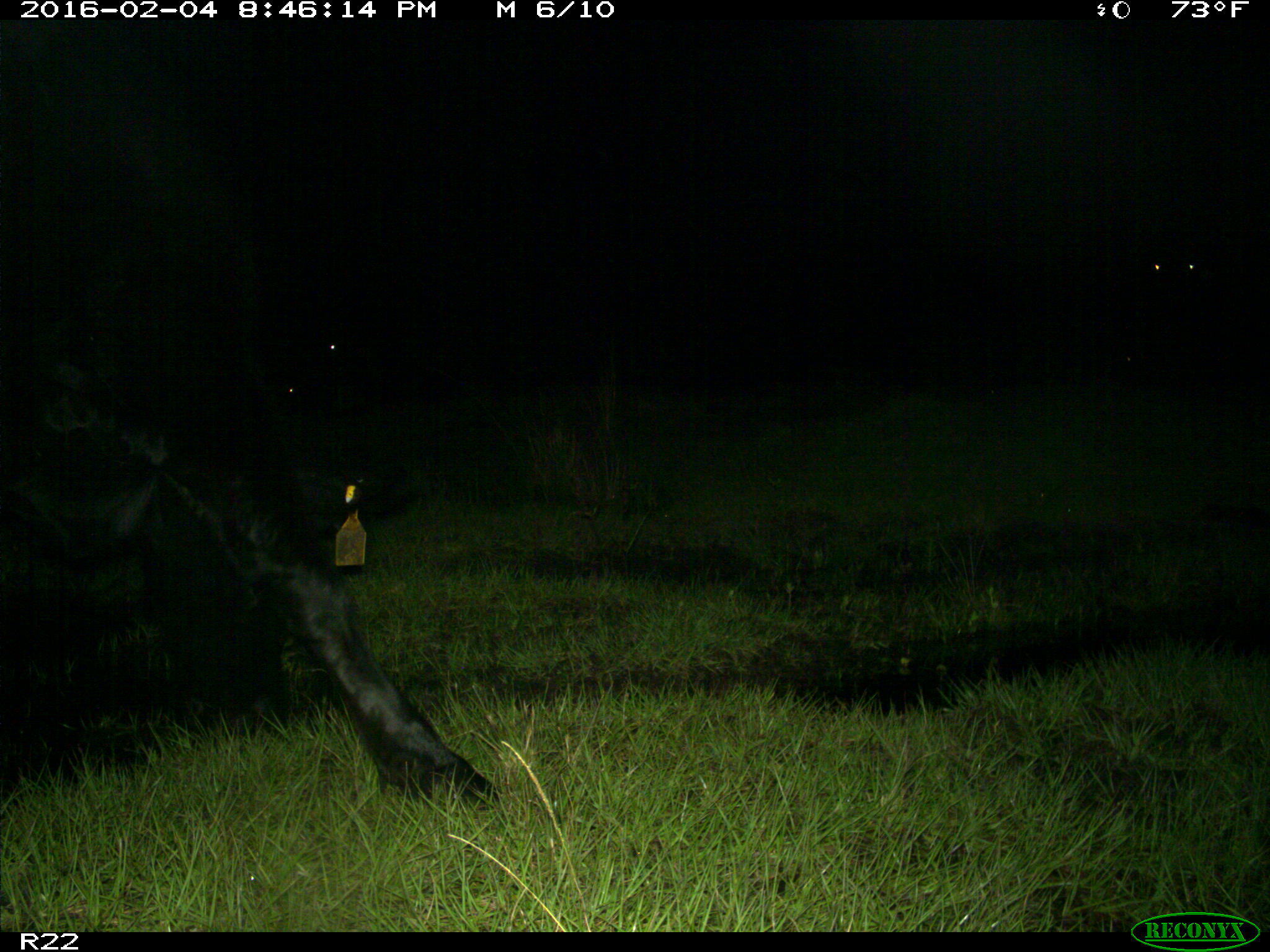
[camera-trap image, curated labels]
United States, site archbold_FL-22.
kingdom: Animalia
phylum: Chordata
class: Mammalia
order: Artiodactyla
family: Bovidae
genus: Bos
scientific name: Bos taurus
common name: domestic cow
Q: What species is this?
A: Bos taurus (domestic cow).